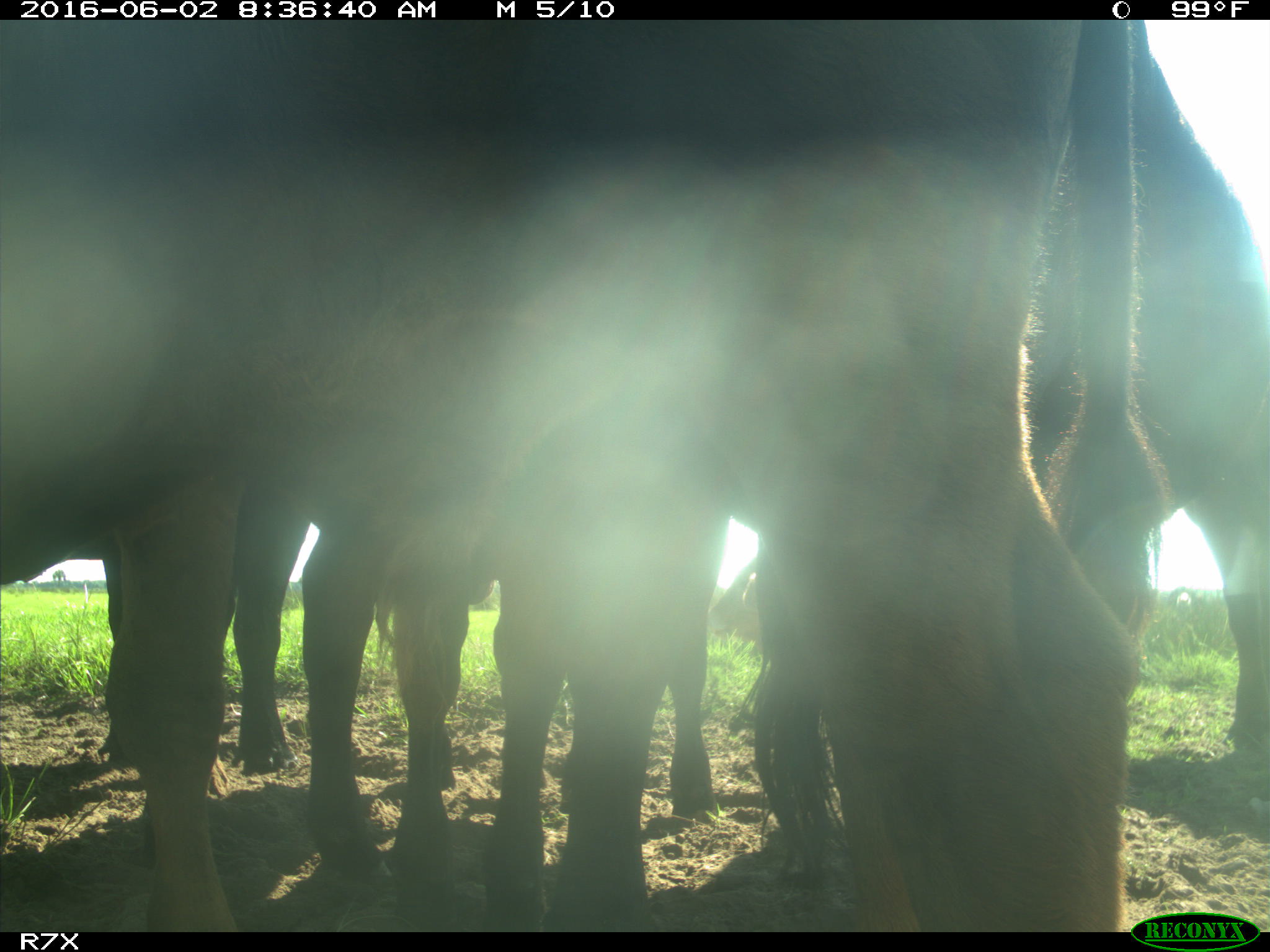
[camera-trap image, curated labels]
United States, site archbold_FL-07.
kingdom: Animalia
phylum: Chordata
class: Mammalia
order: Artiodactyla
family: Bovidae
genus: Bos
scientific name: Bos taurus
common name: domestic cow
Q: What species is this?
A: Bos taurus (domestic cow).